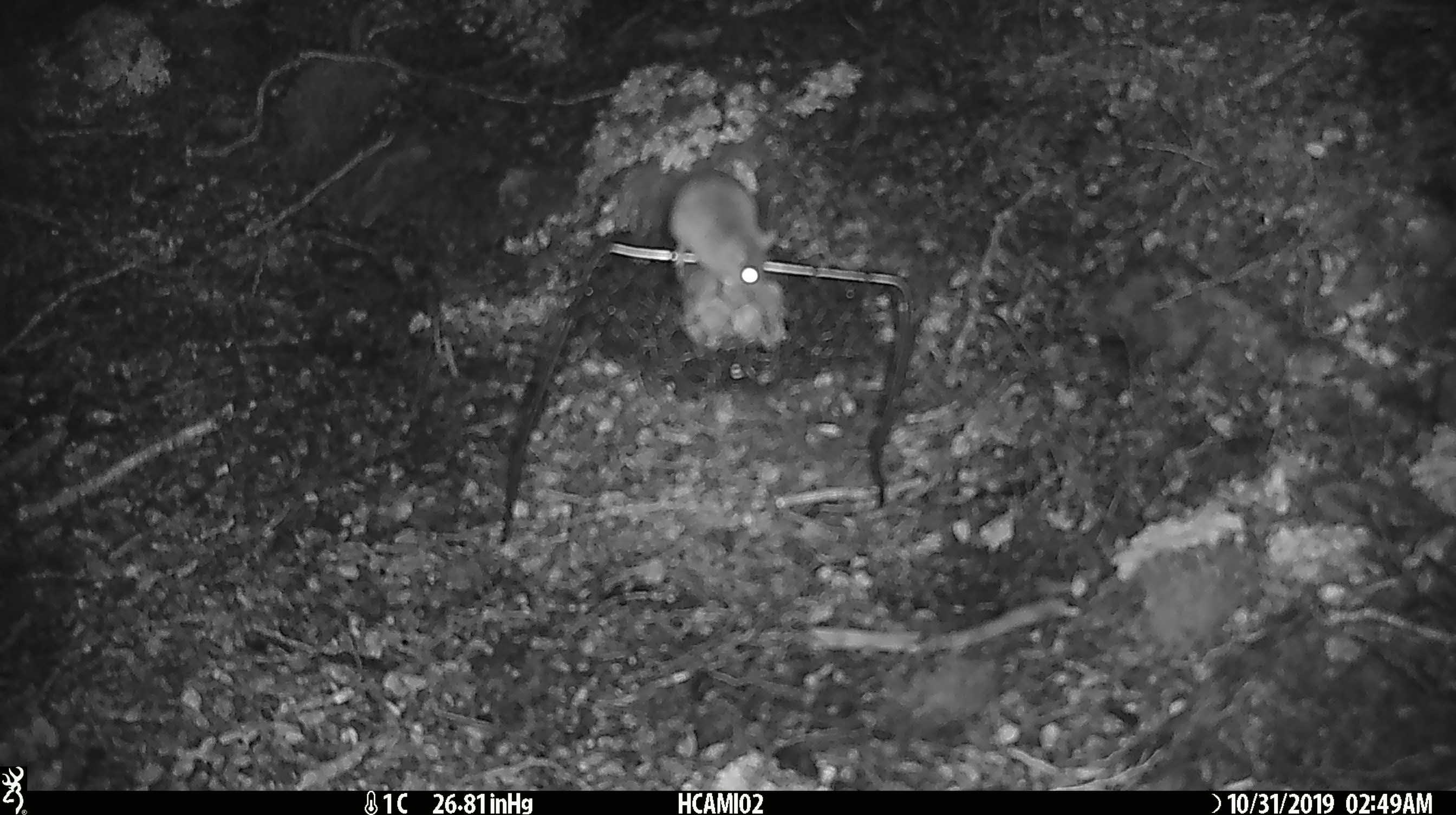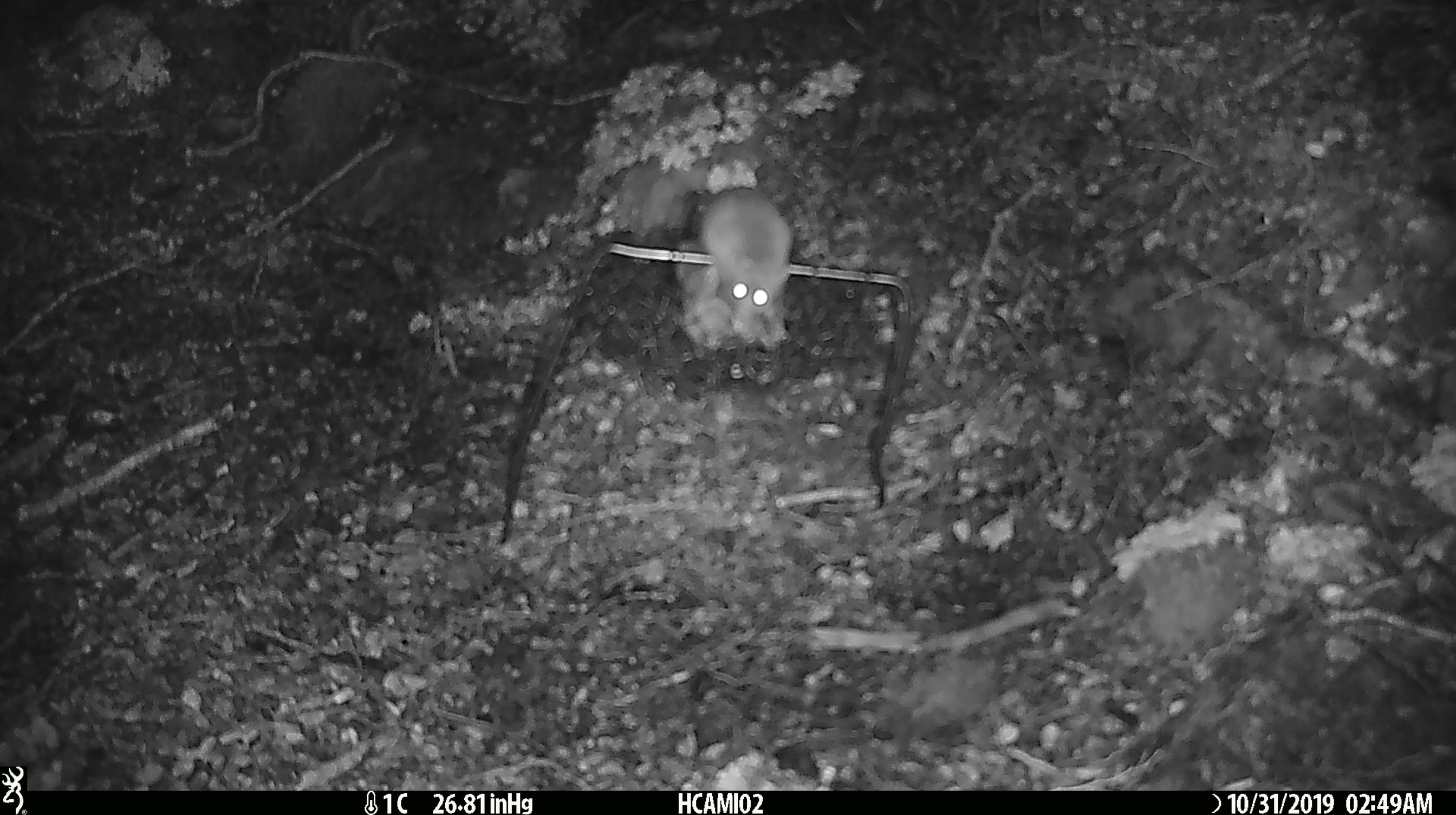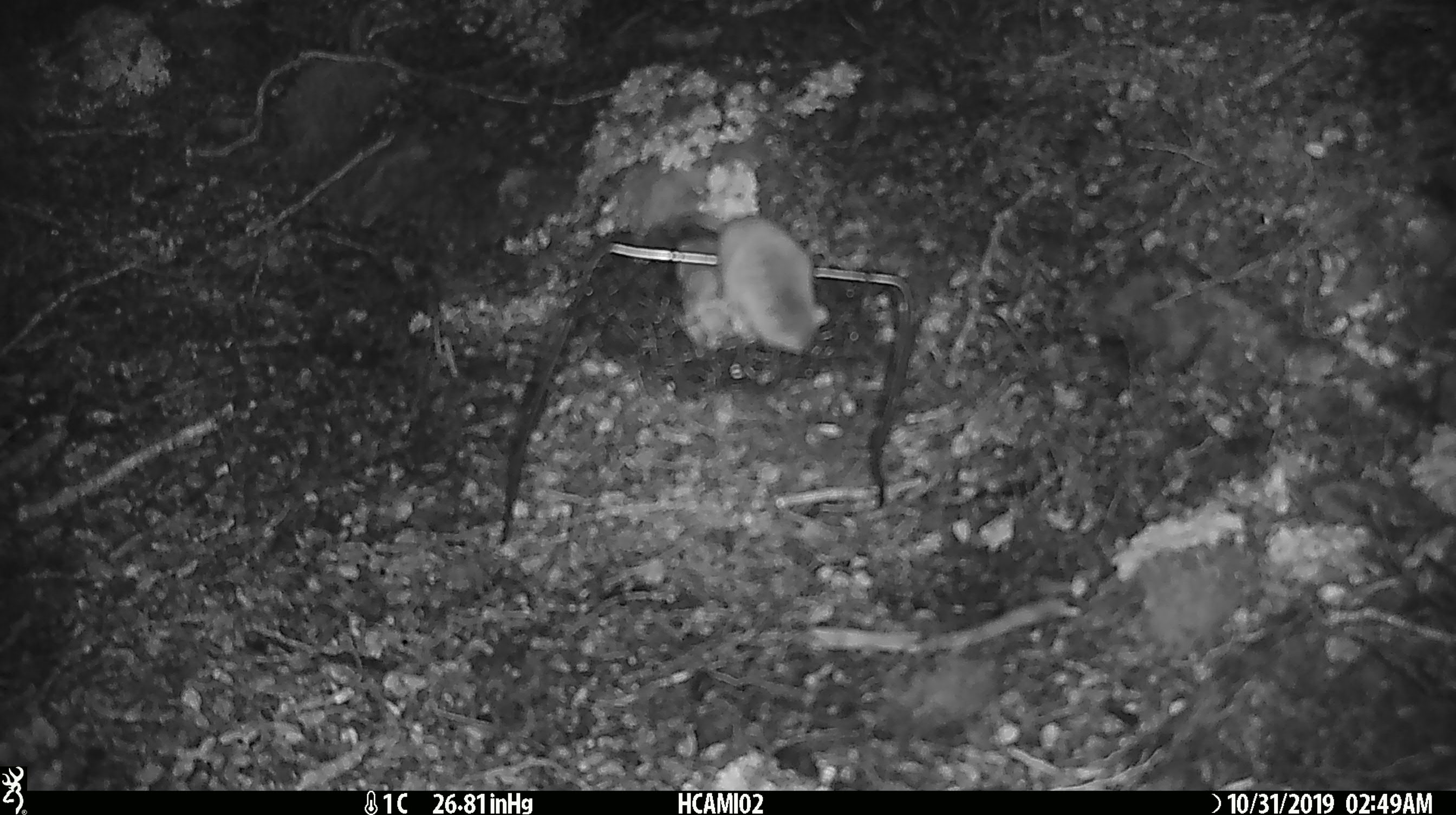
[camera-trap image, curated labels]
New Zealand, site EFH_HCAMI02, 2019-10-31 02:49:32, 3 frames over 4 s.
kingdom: Animalia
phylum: Chordata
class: Mammalia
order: Rodentia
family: Muridae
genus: Mus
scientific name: Mus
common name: mouse